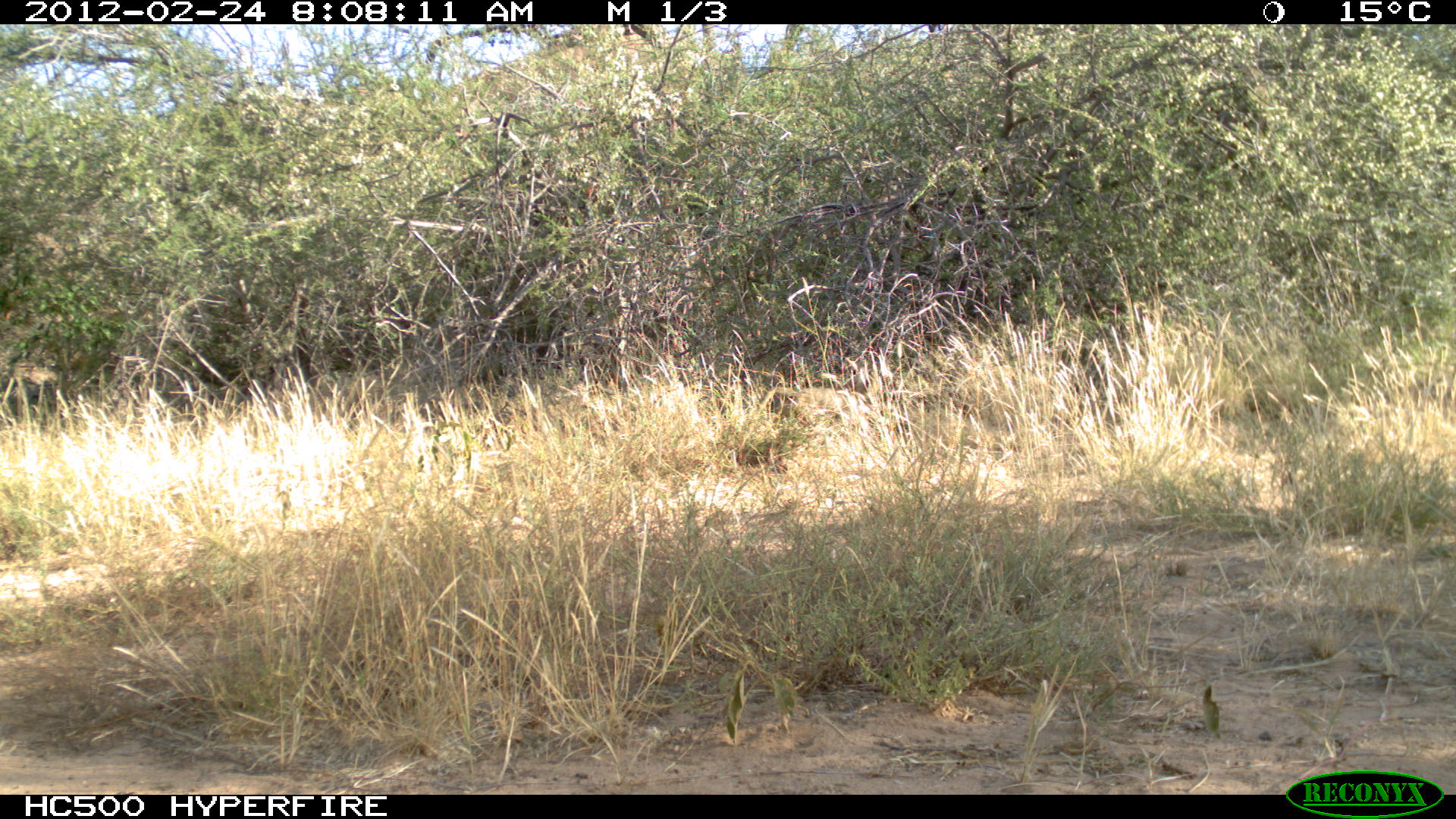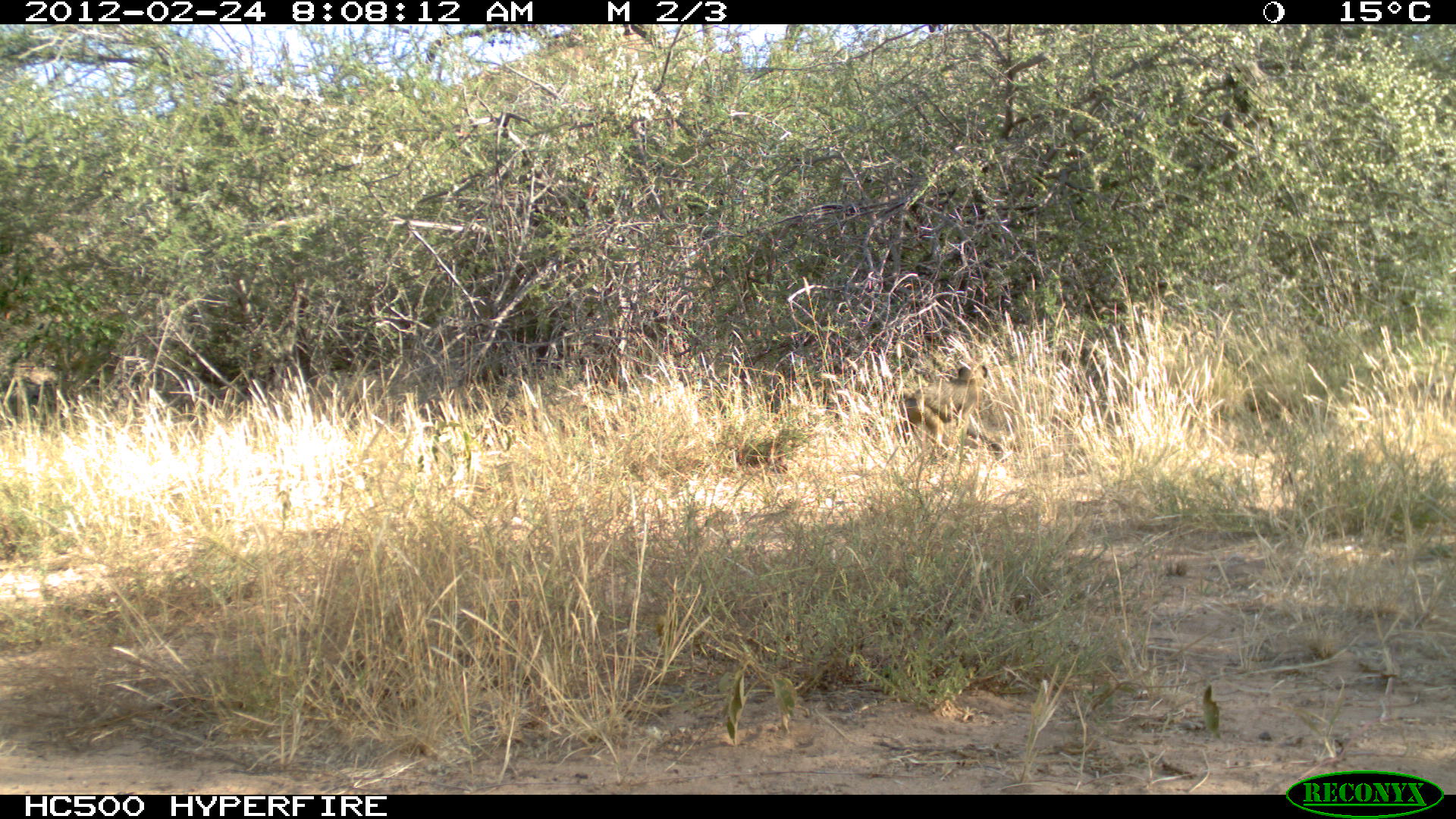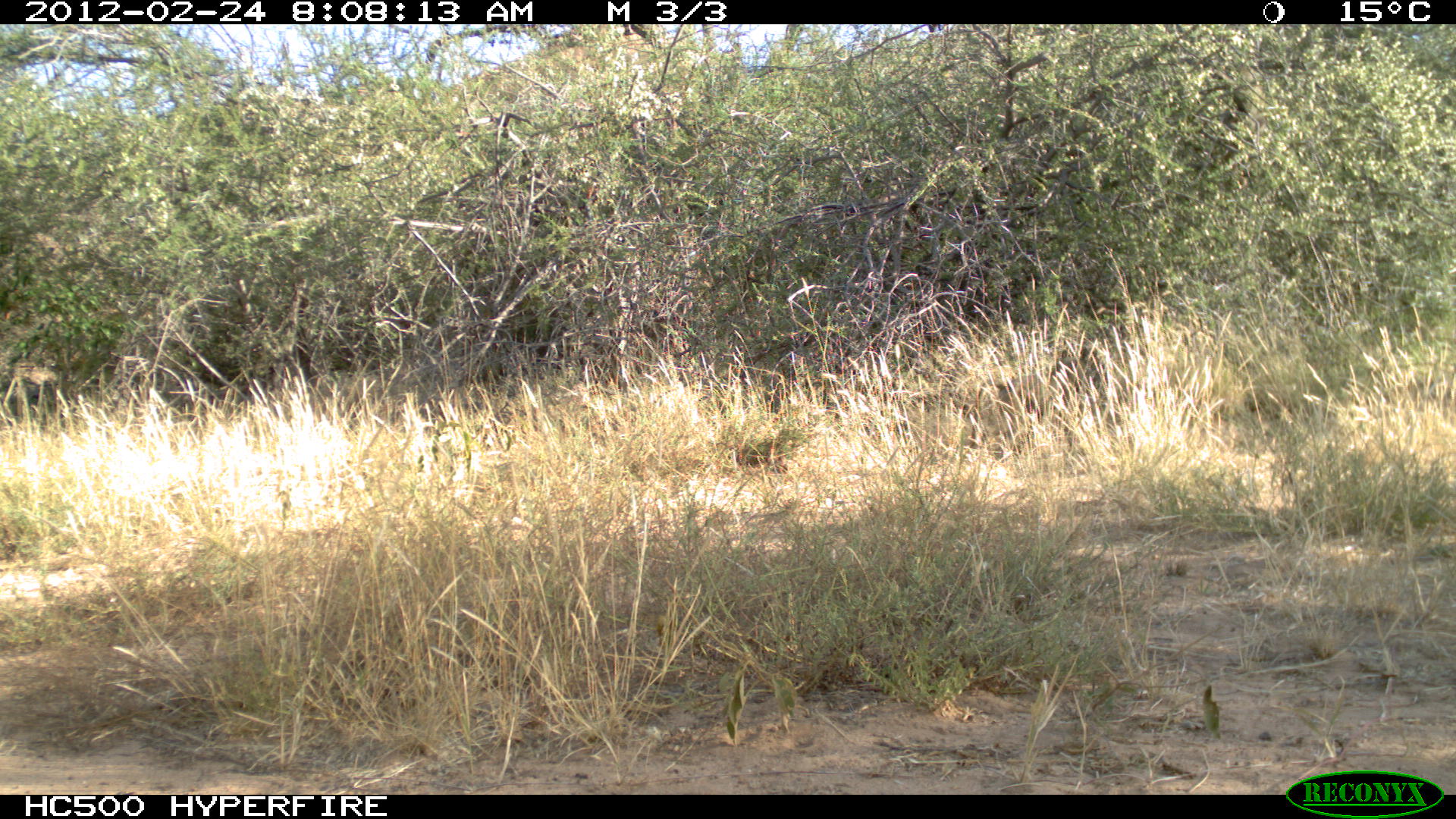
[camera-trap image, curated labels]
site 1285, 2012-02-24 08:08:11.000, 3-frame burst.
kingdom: Animalia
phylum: Chordata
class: Mammalia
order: Primates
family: Cercopithecidae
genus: Papio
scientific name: Papio anubis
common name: olive baboon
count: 1